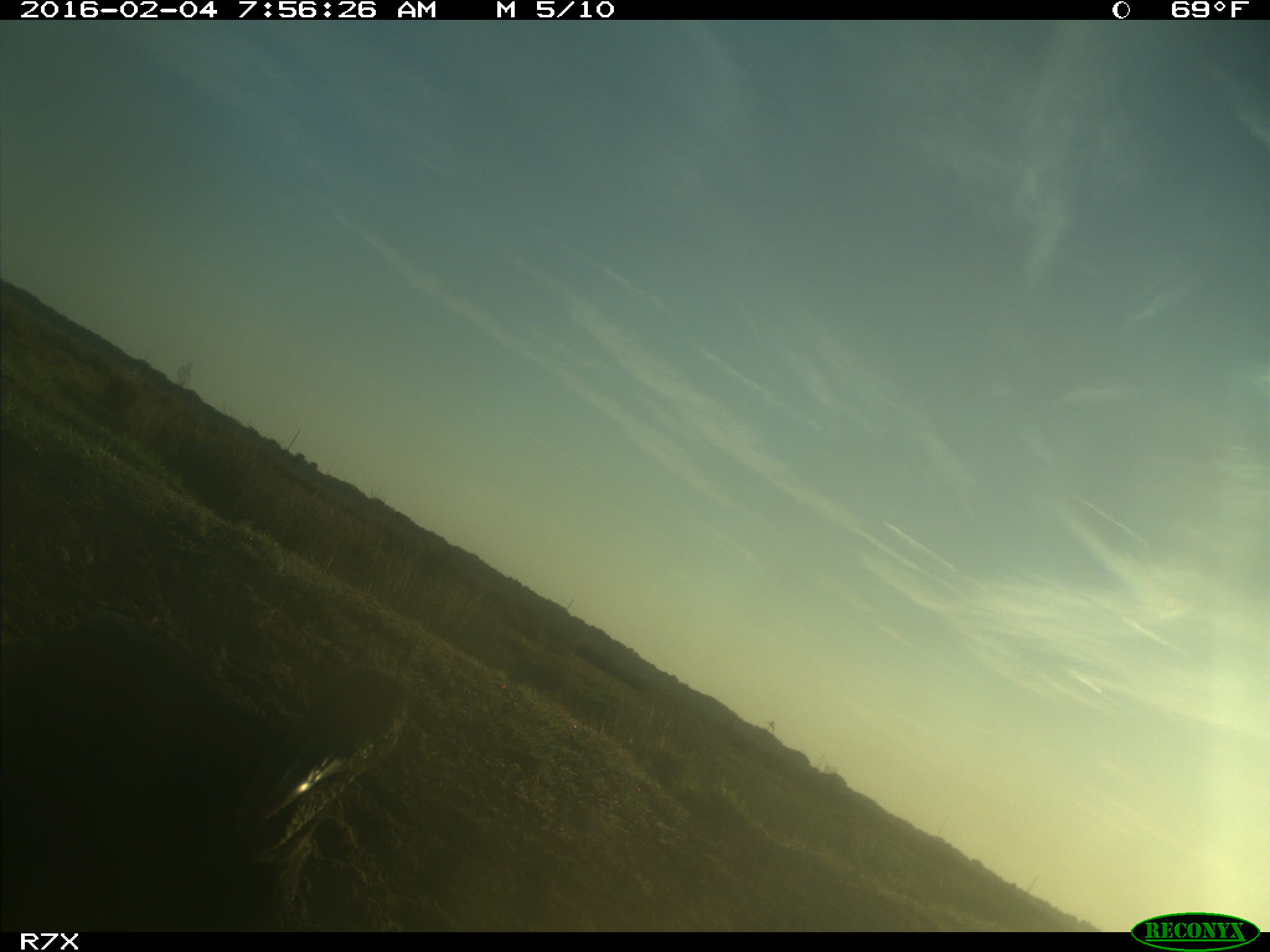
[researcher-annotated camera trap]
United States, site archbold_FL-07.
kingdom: Animalia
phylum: Chordata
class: Aves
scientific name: Aves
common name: birds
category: unidentified bird